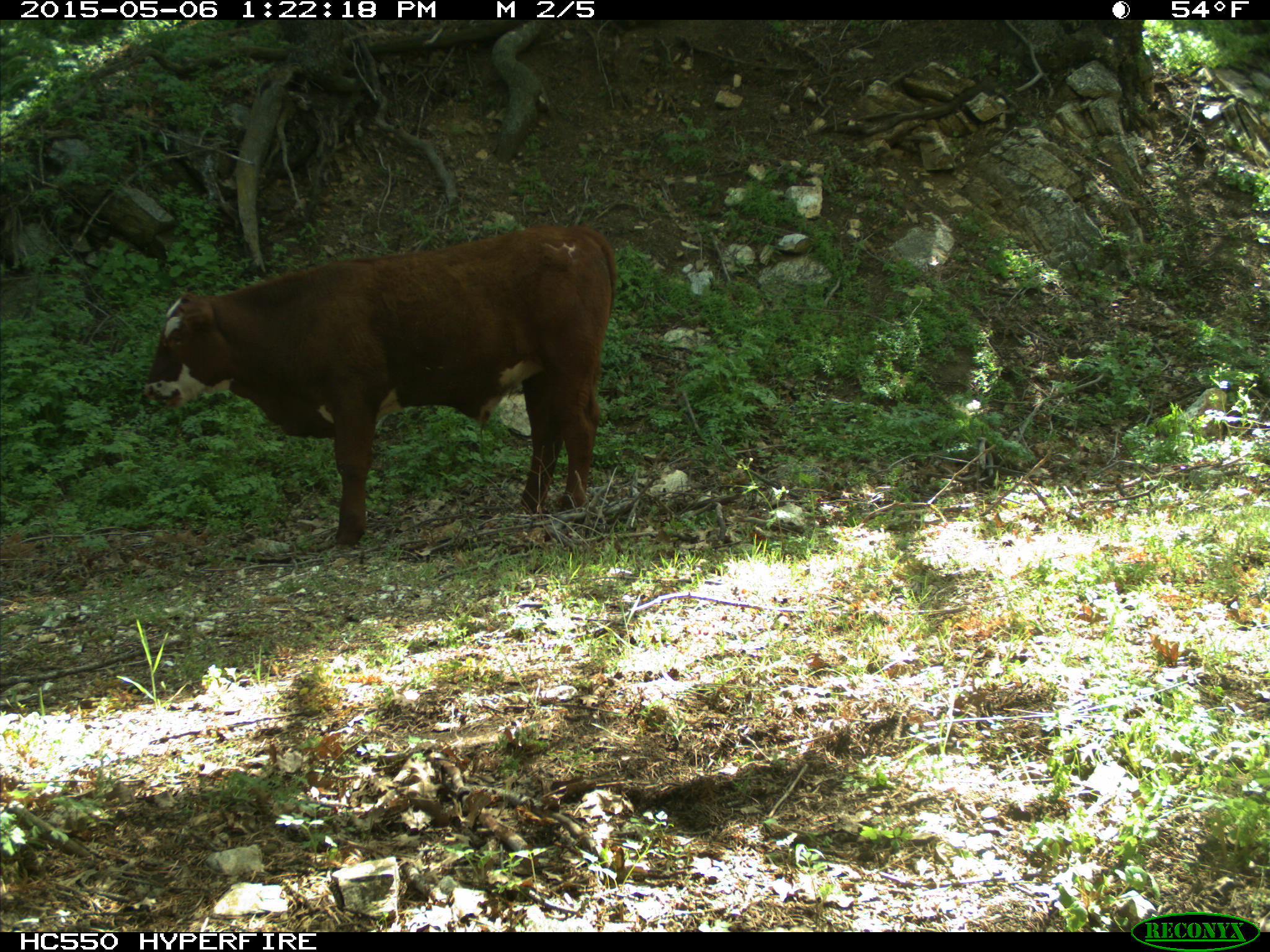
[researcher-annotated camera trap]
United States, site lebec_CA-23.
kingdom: Animalia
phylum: Chordata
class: Mammalia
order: Artiodactyla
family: Bovidae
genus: Bos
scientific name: Bos taurus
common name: domestic cow